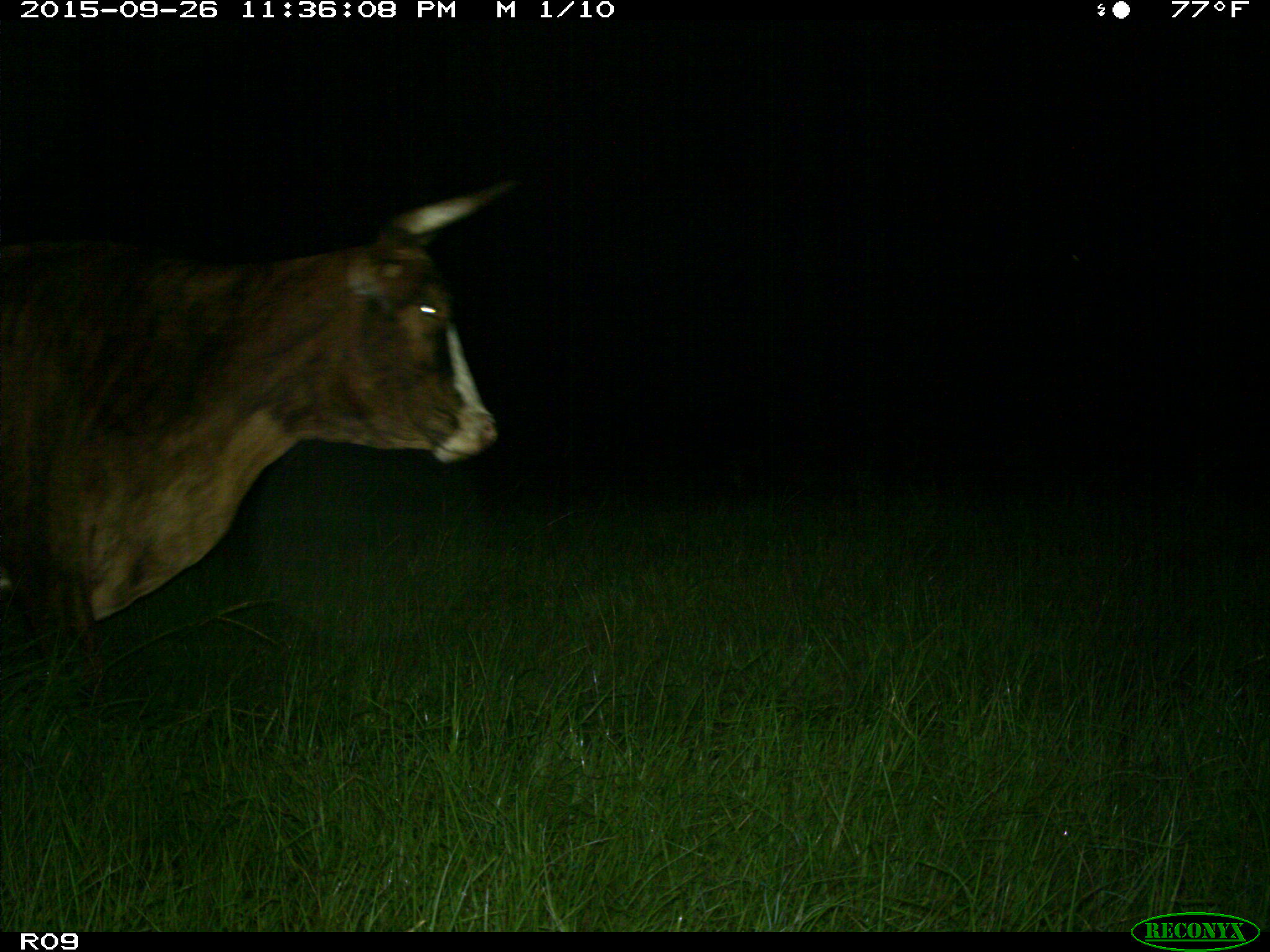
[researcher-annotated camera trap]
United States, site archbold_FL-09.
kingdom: Animalia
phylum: Chordata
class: Mammalia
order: Artiodactyla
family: Bovidae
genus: Bos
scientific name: Bos taurus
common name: domestic cow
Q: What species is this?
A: Bos taurus (domestic cow).